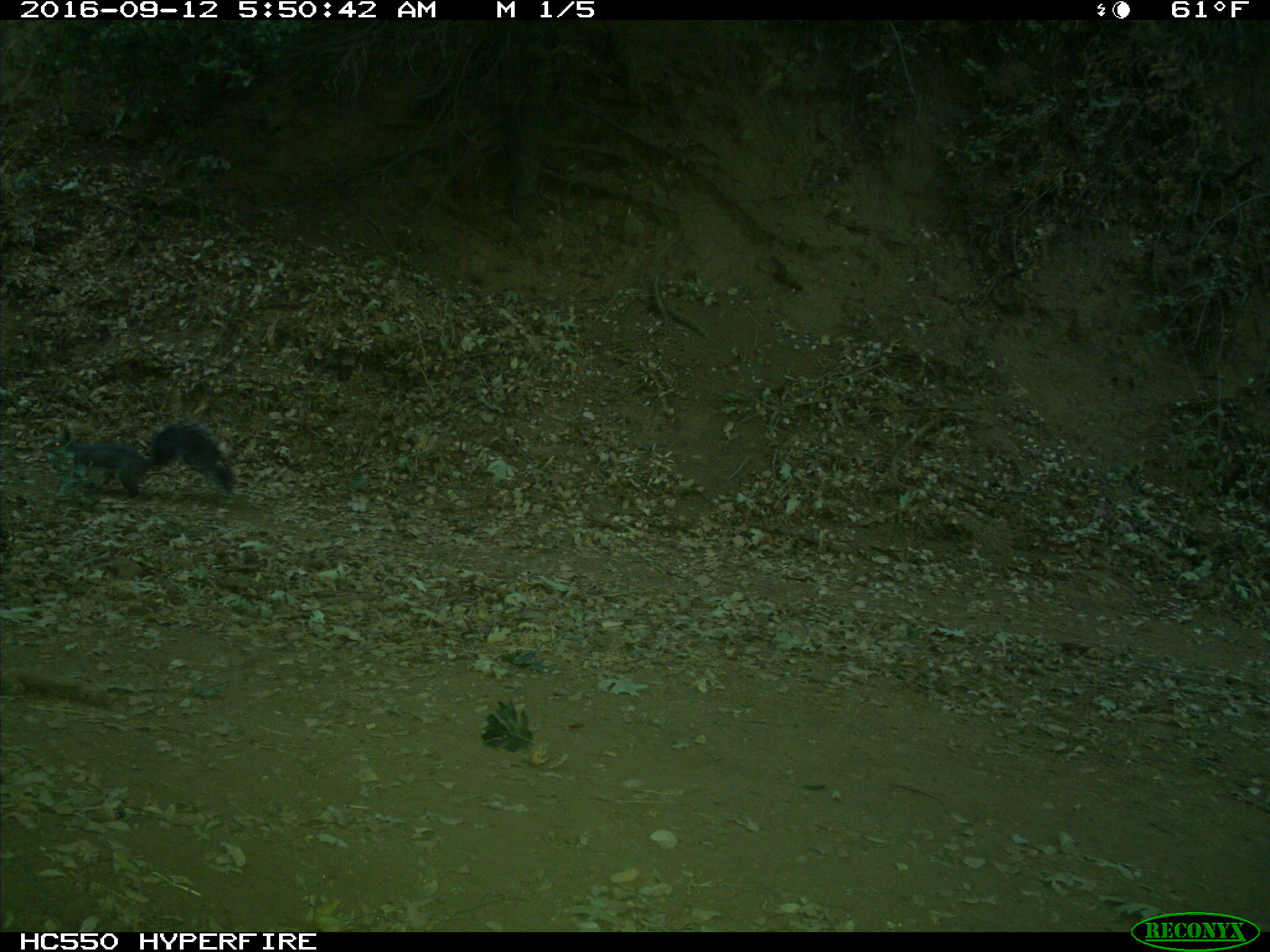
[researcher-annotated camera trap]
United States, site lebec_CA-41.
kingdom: Animalia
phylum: Chordata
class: Mammalia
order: Rodentia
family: Sciuridae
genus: Sciurus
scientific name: Sciurus carolinensis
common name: eastern gray squirrel